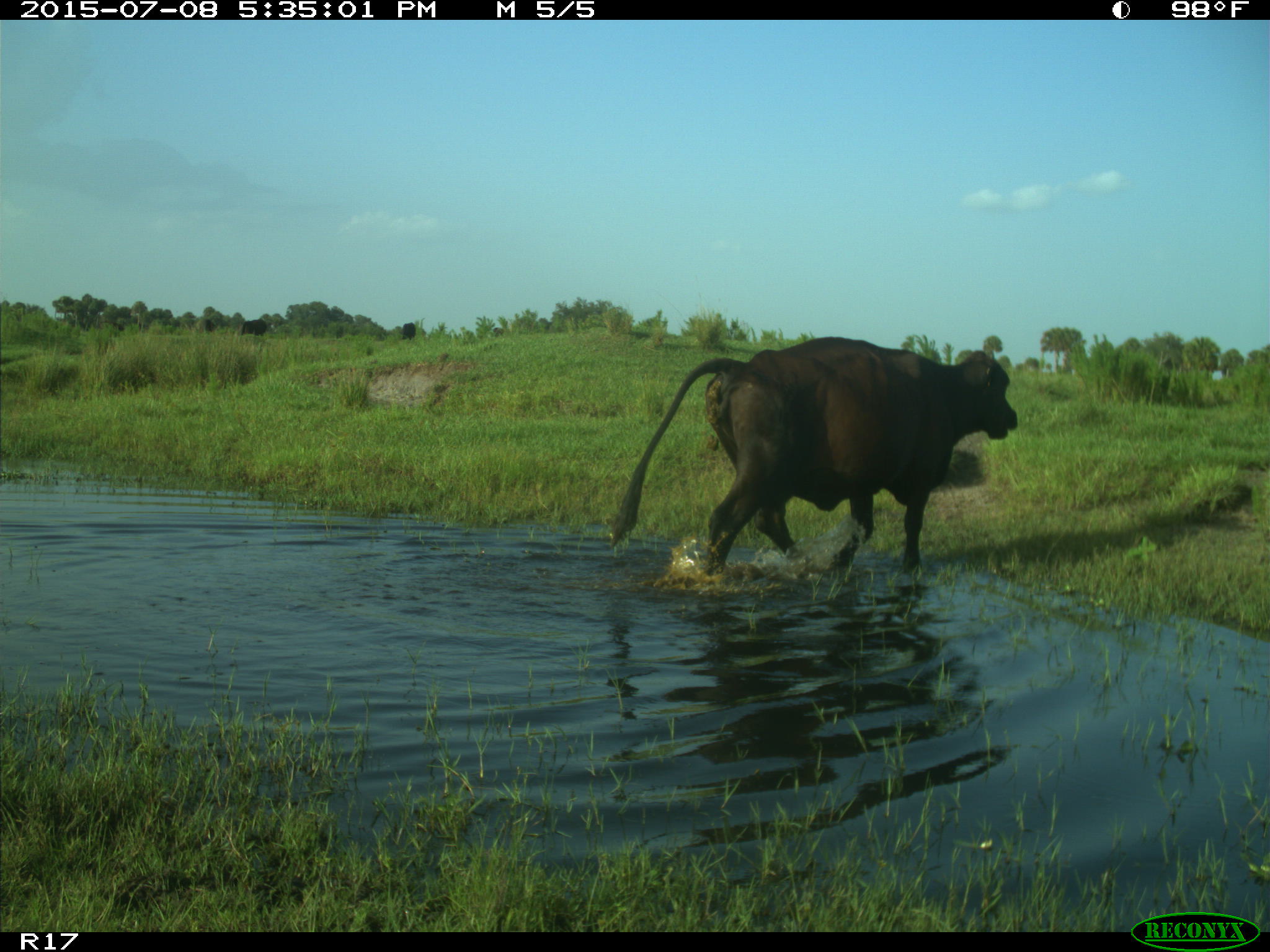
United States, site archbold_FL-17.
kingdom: Animalia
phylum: Chordata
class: Mammalia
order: Artiodactyla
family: Bovidae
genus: Bos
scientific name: Bos taurus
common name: domestic cow